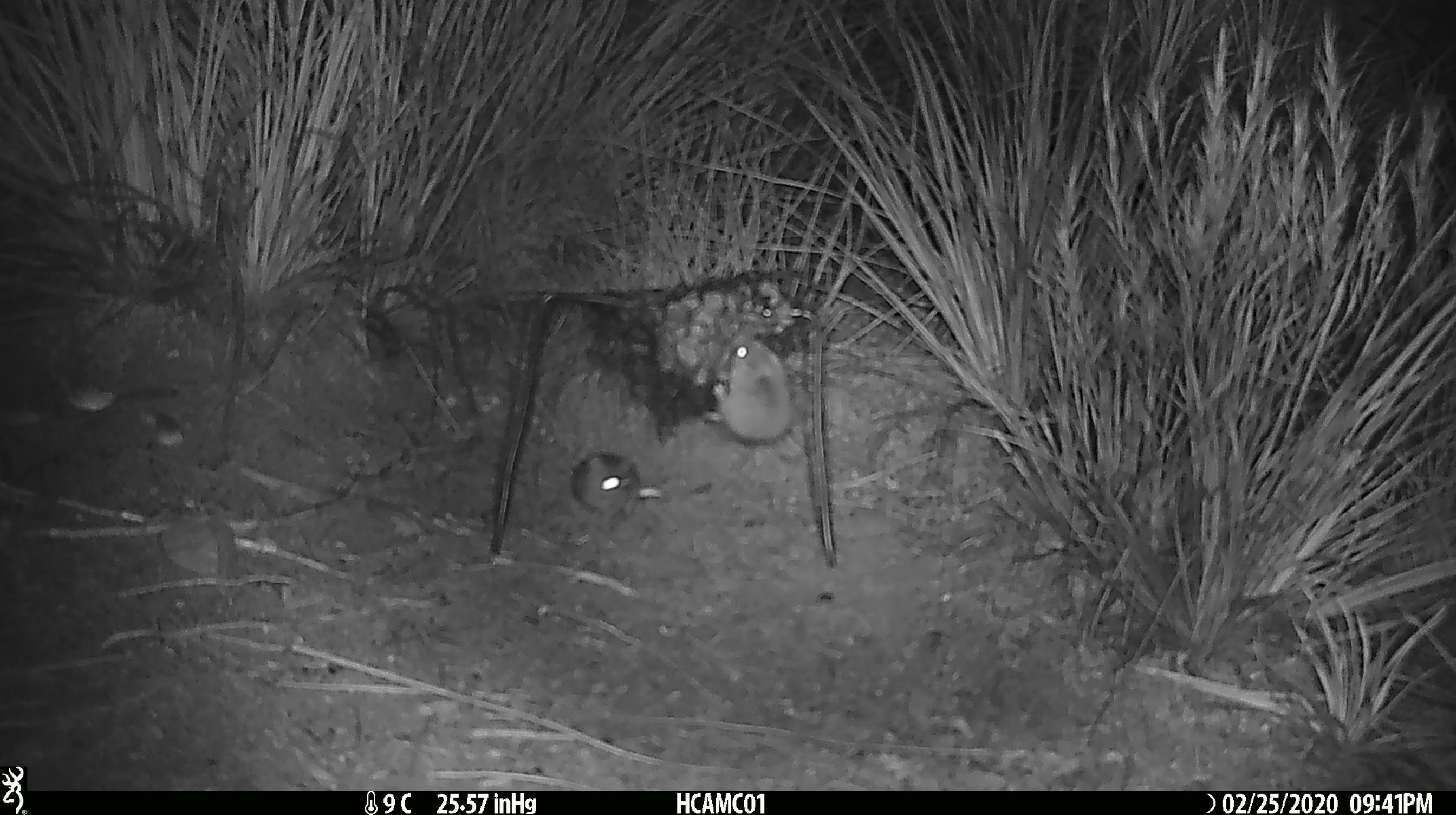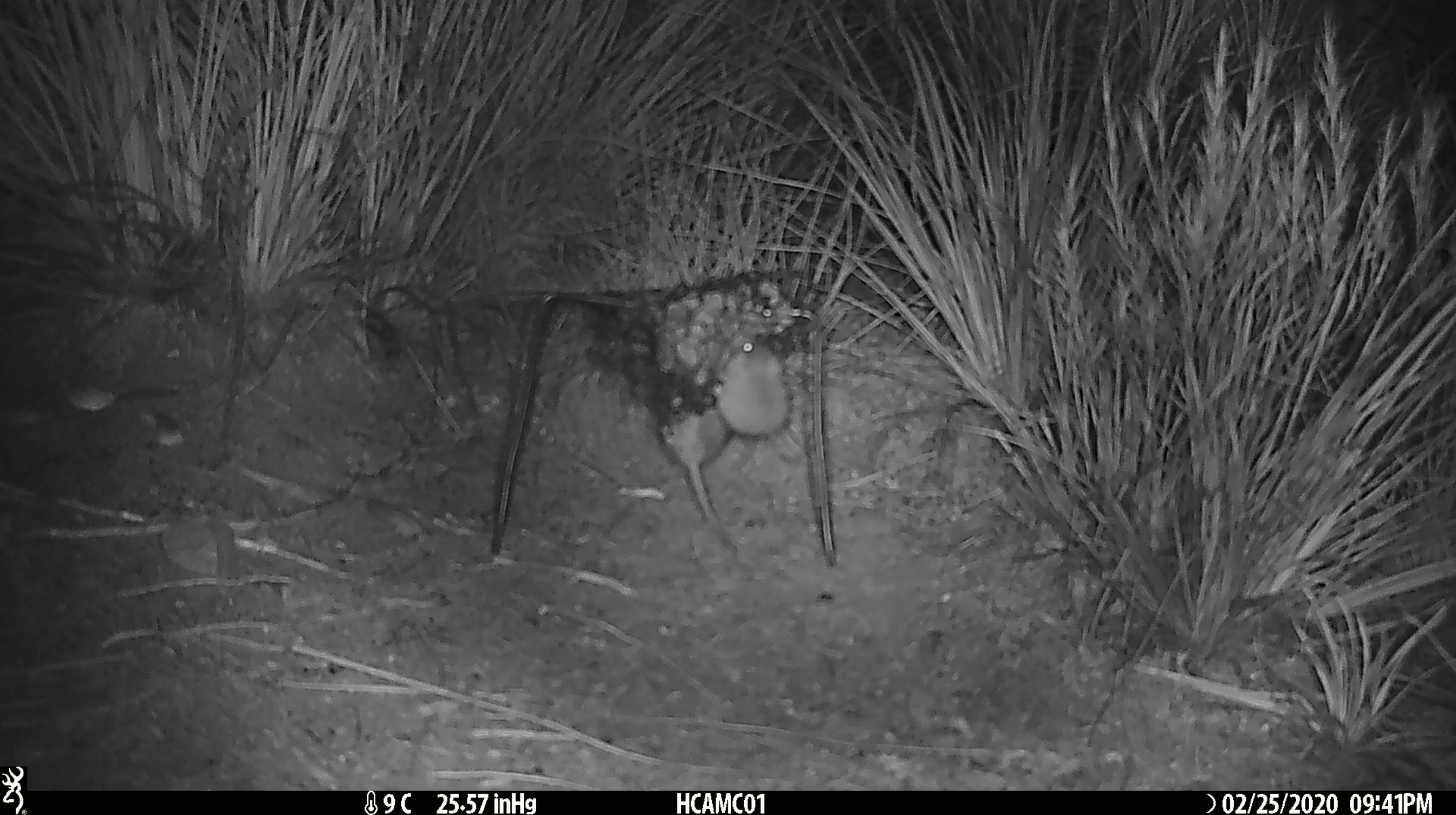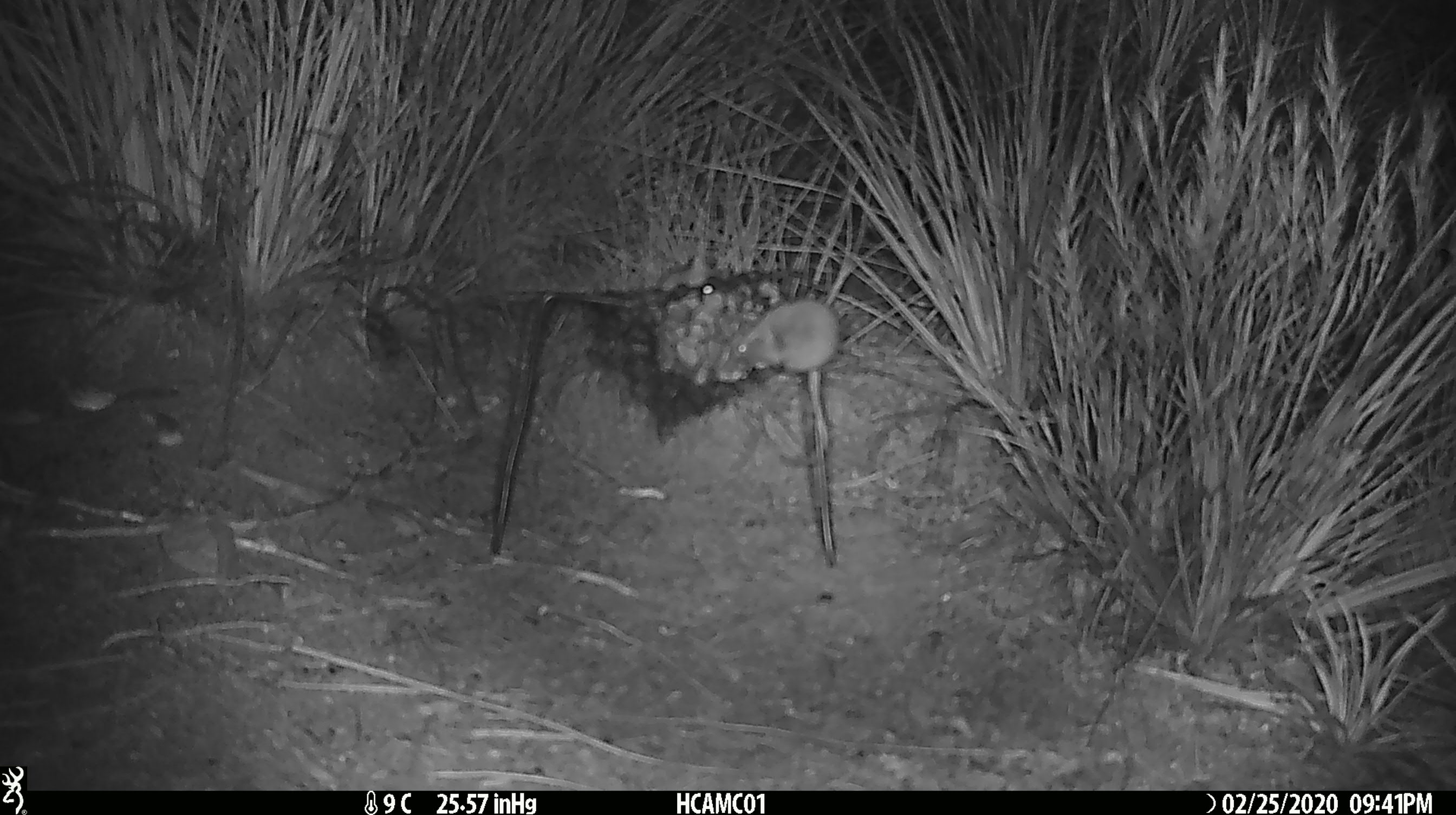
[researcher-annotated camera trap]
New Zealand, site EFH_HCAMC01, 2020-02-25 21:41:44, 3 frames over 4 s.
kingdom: Animalia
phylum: Chordata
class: Mammalia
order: Rodentia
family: Muridae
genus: Mus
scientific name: Mus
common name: mouse